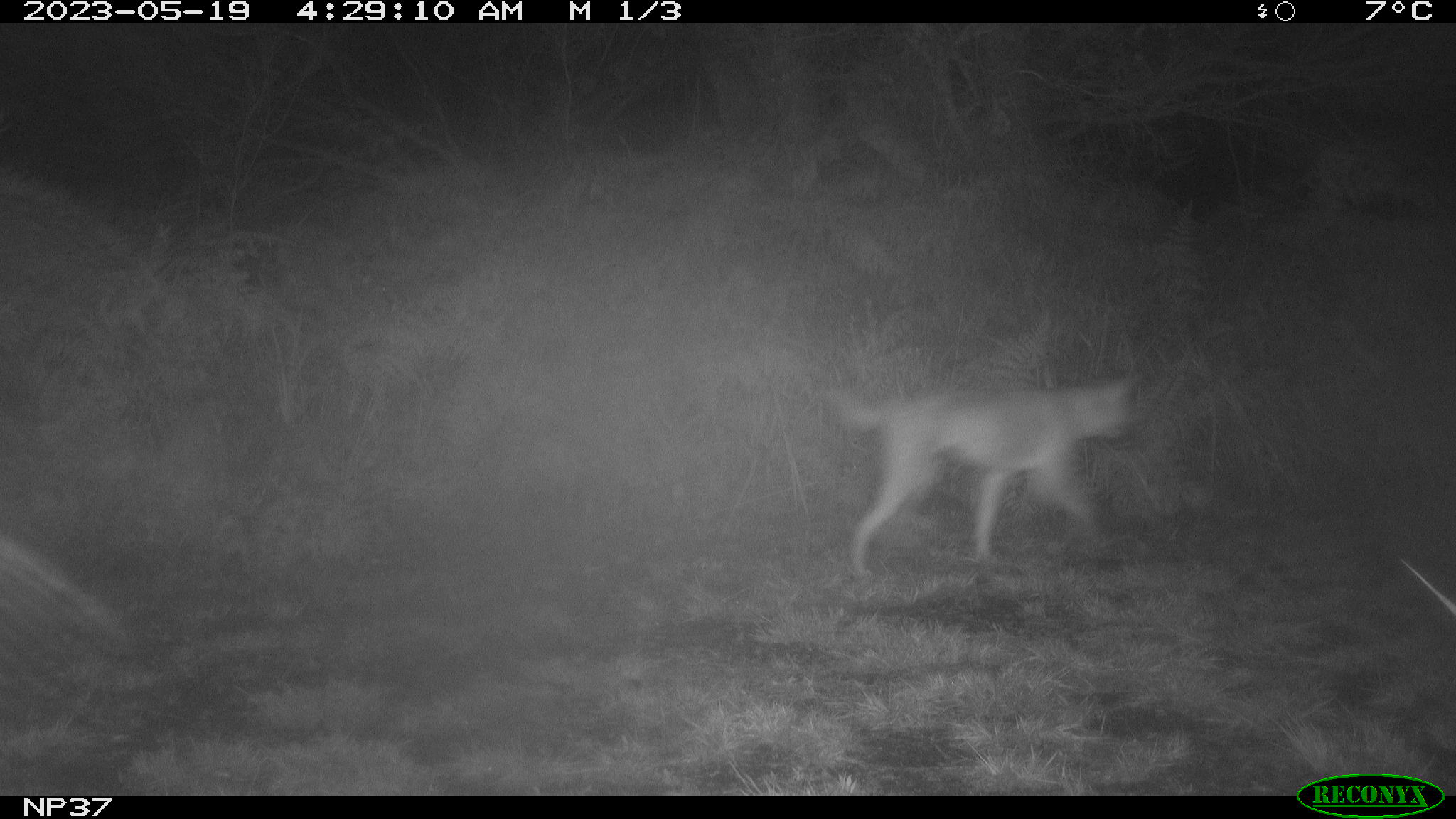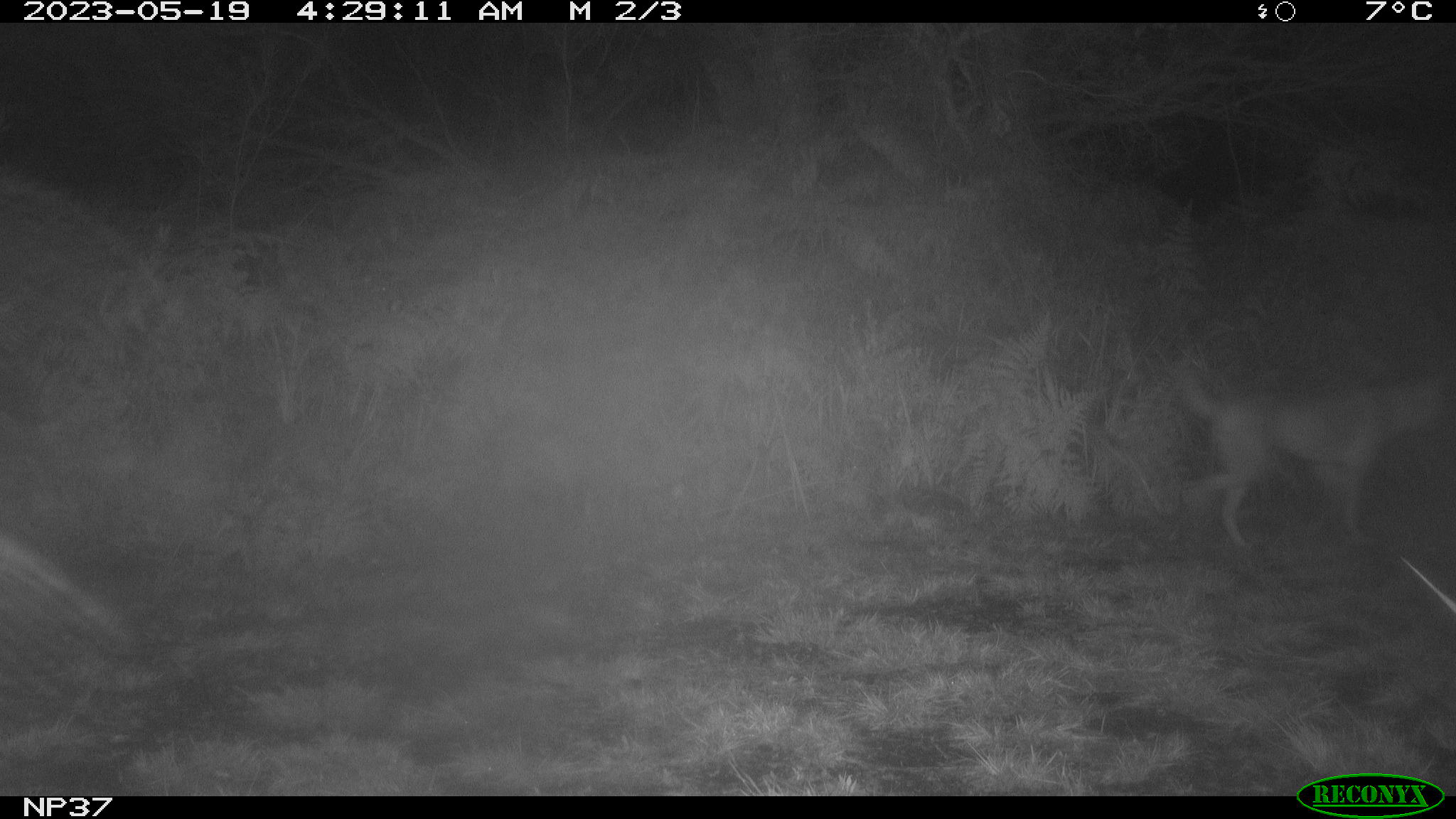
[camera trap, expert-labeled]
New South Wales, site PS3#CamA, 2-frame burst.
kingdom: Animalia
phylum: Chordata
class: Mammalia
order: Carnivora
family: Canidae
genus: Canis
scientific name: Canis familiaris dingo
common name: dingo